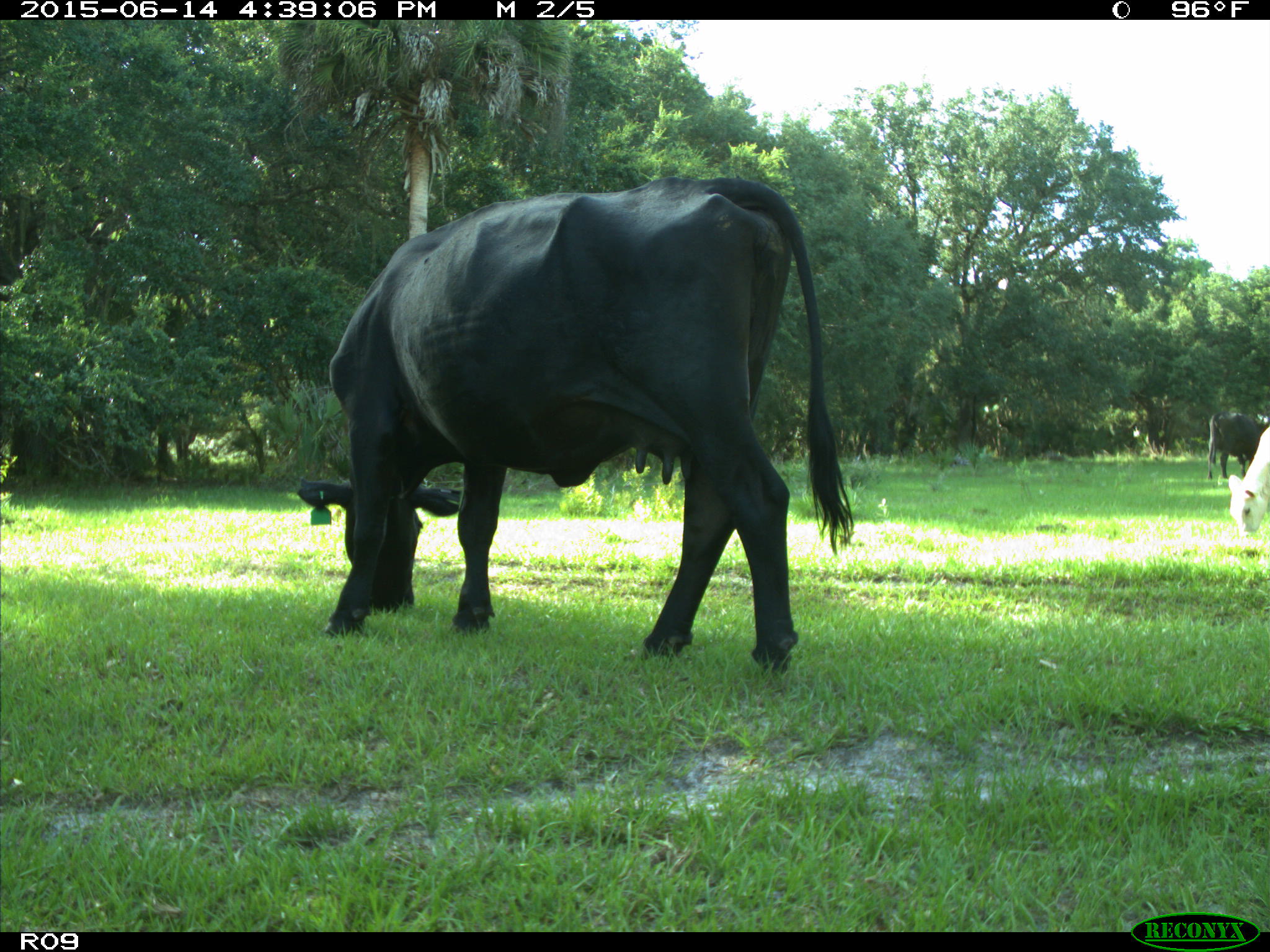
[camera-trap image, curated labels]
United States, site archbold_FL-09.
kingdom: Animalia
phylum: Chordata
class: Mammalia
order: Artiodactyla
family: Bovidae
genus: Bos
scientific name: Bos taurus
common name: domestic cow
Bos taurus (domestic cow).